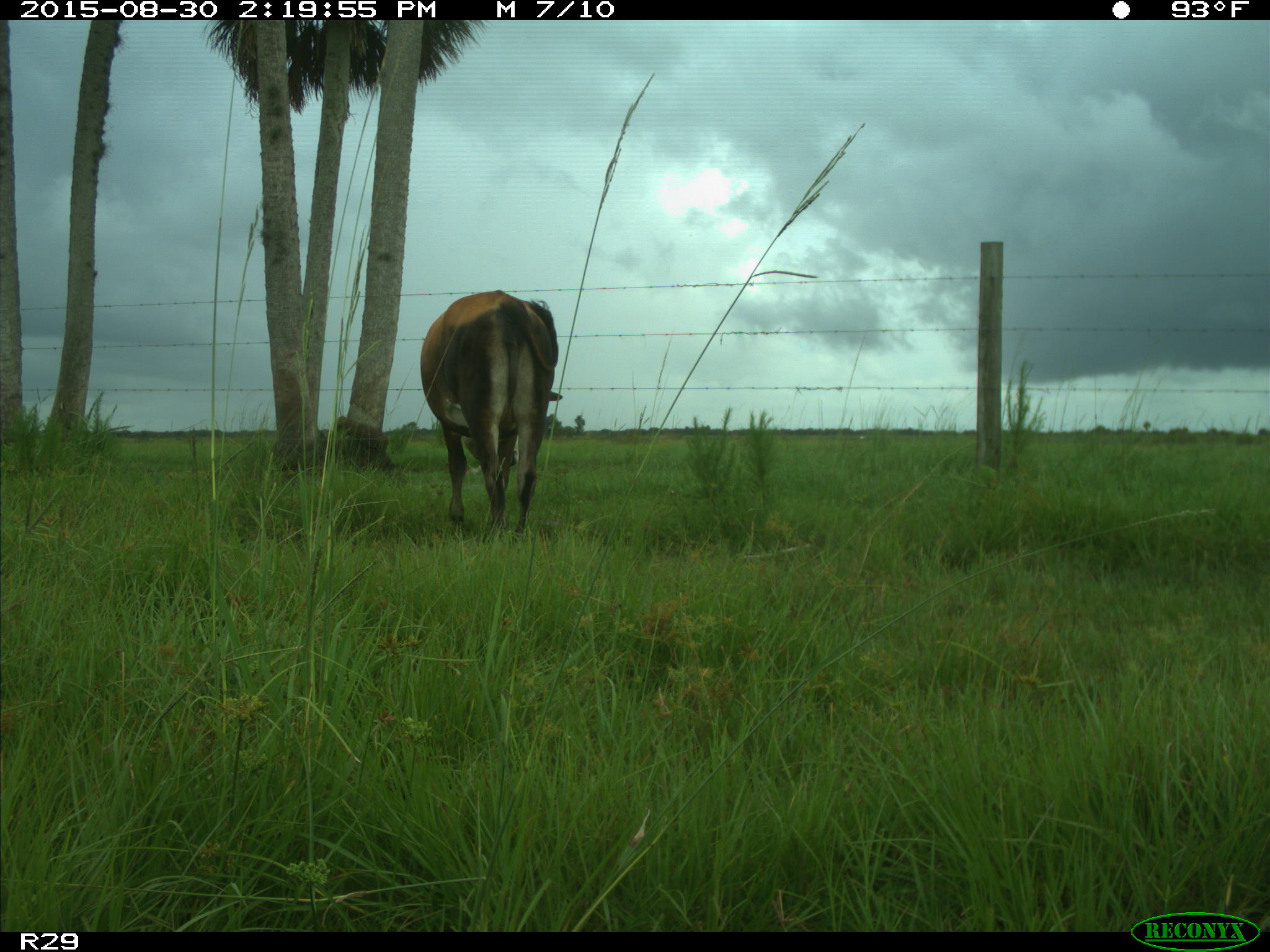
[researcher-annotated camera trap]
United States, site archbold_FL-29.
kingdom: Animalia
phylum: Chordata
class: Mammalia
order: Artiodactyla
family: Bovidae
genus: Bos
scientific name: Bos taurus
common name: domestic cow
Bos taurus (domestic cow).